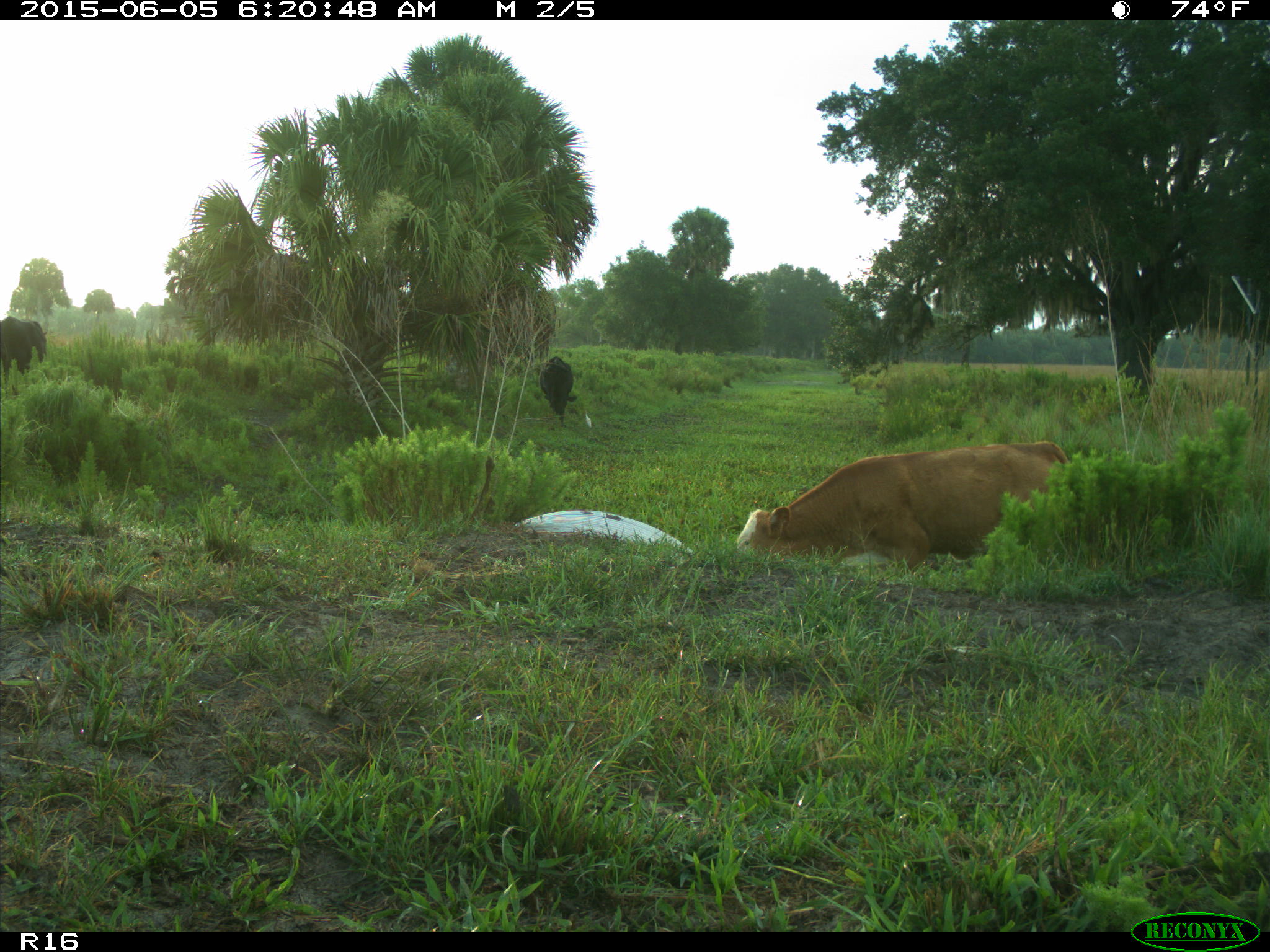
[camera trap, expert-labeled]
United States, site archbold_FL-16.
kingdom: Animalia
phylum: Chordata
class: Mammalia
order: Artiodactyla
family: Bovidae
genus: Bos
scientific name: Bos taurus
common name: domestic cow